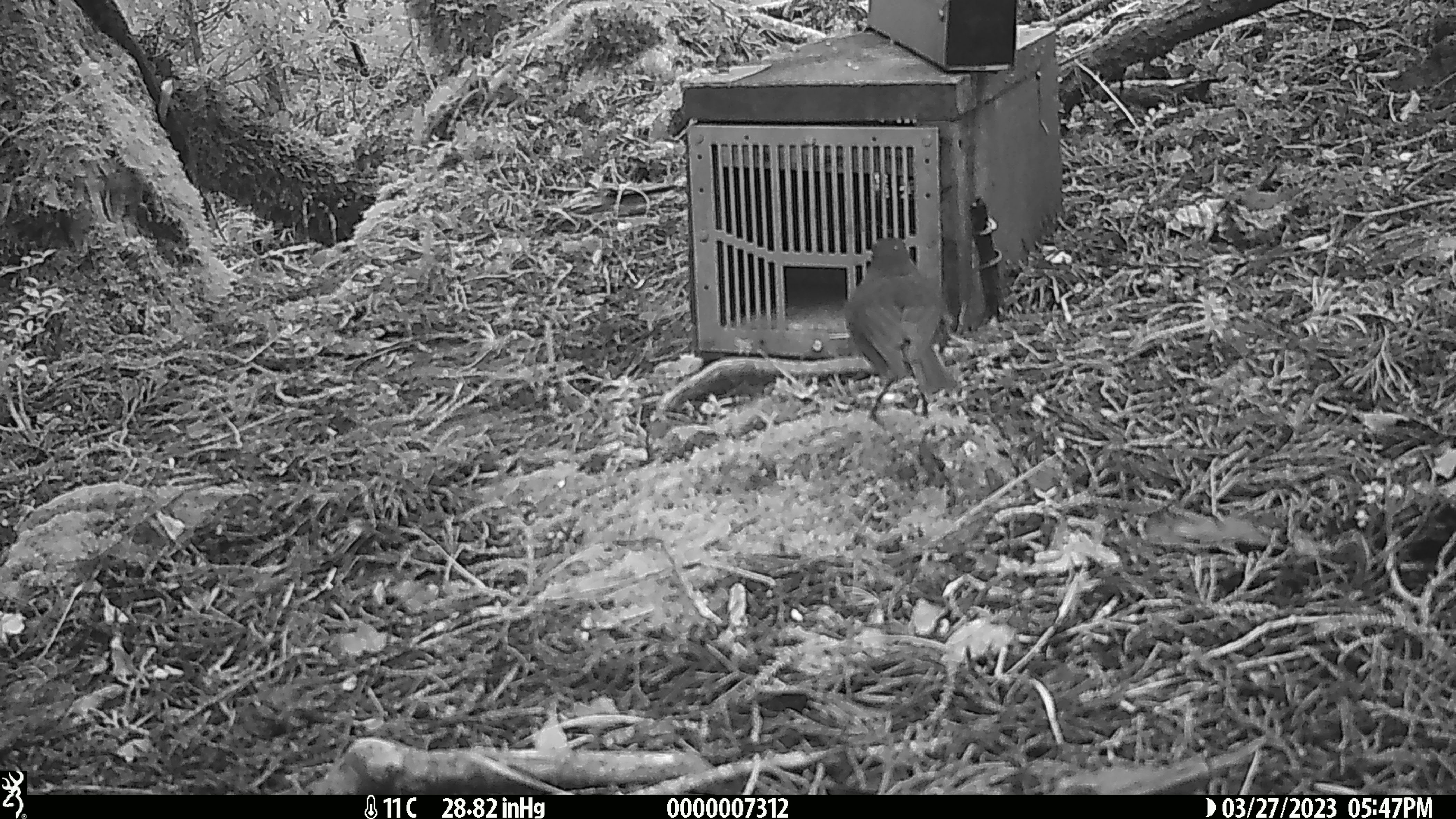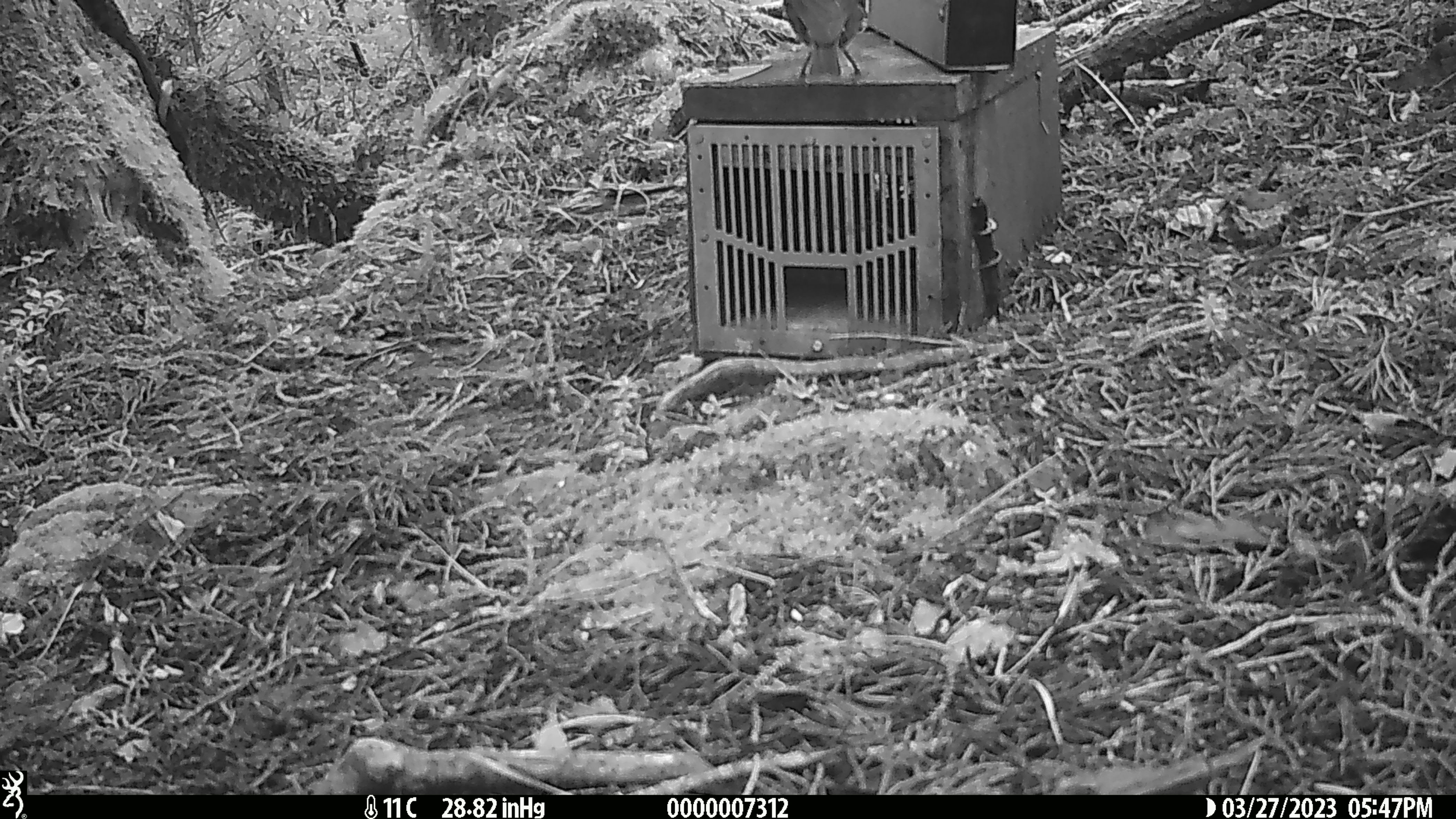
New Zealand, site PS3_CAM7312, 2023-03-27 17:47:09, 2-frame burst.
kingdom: Animalia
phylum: Chordata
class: Aves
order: Passeriformes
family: Petroicidae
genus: Petroica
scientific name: Petroica australis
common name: new zealand robin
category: robin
Robin (new zealand robin) (Petroica australis).